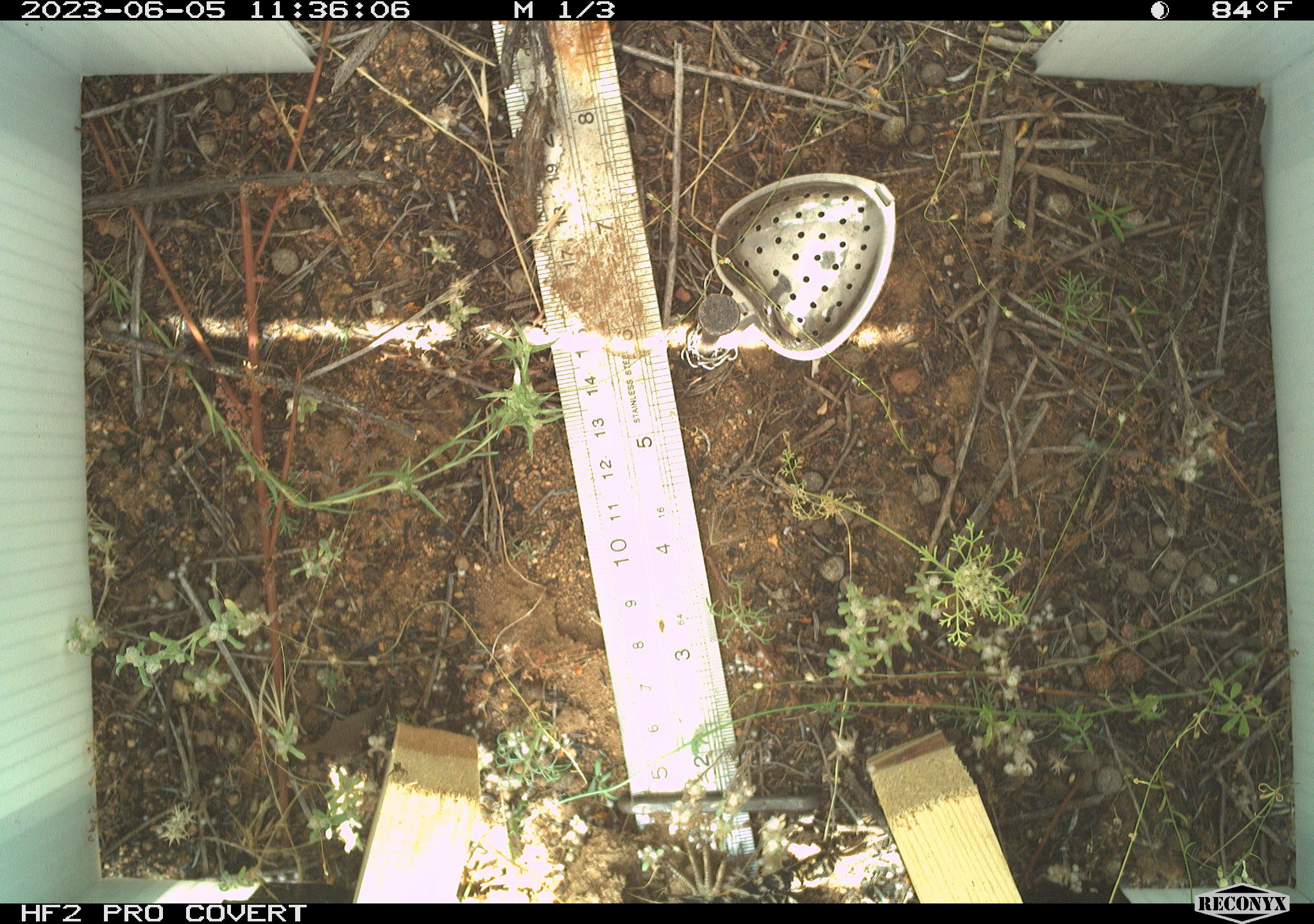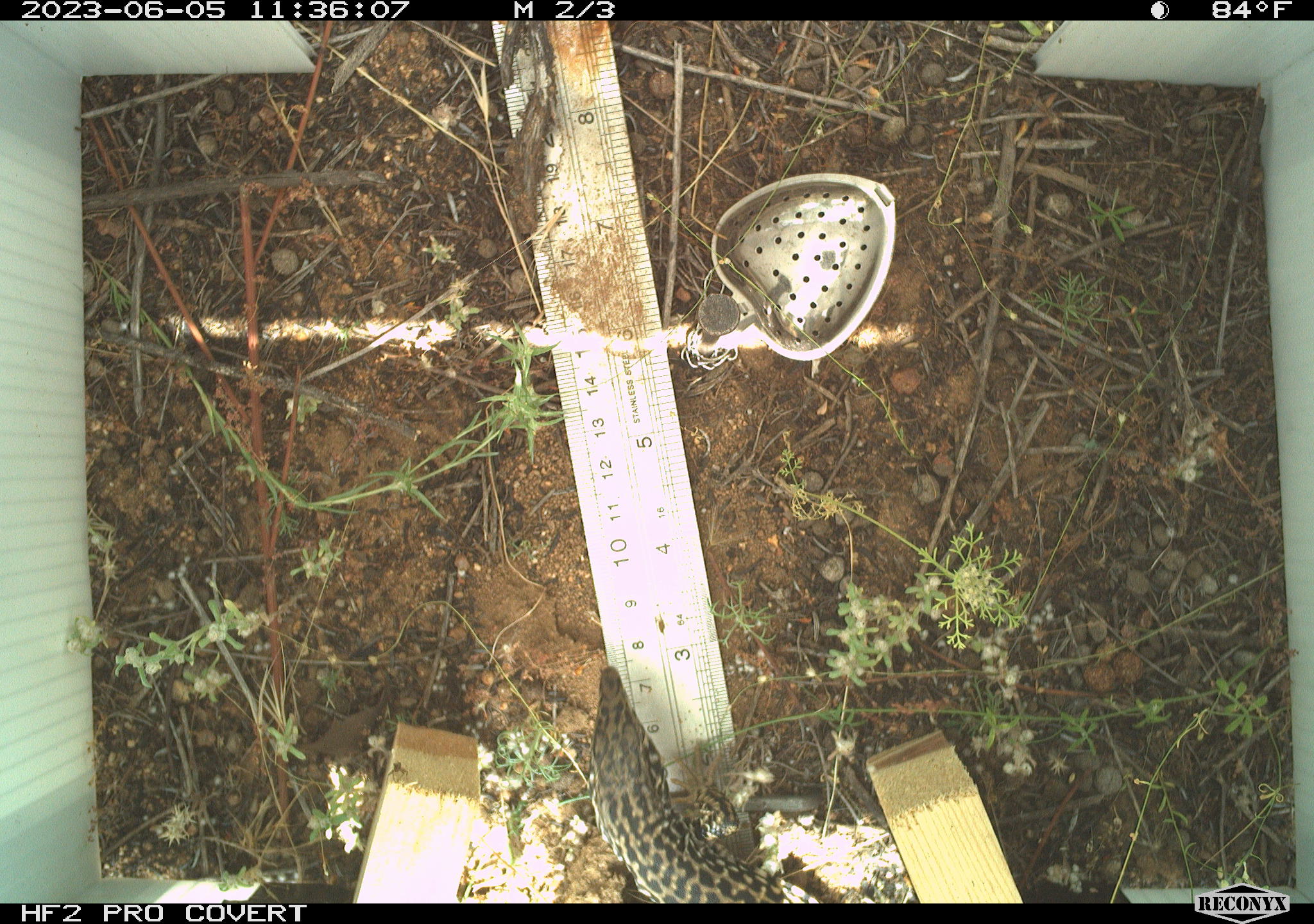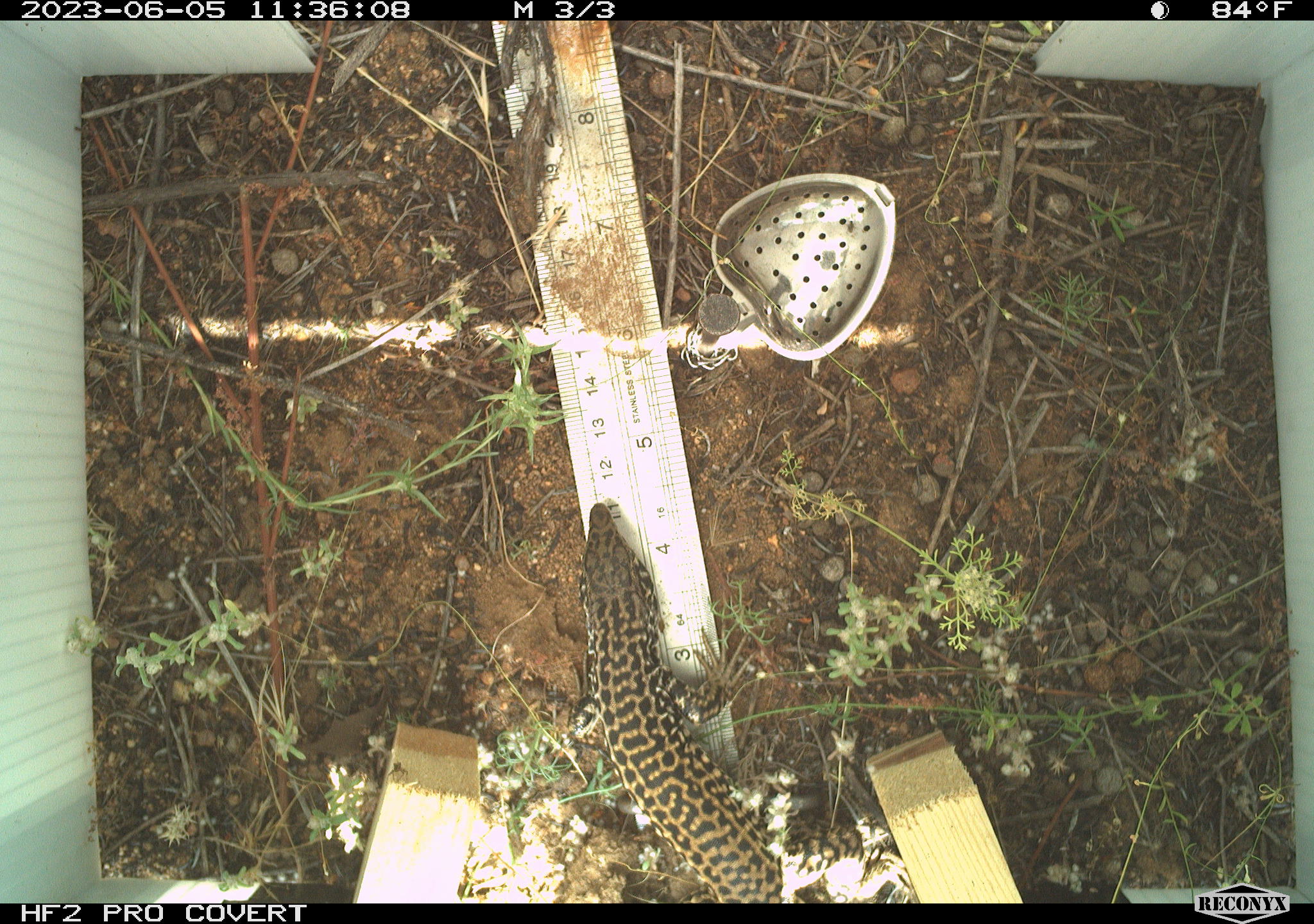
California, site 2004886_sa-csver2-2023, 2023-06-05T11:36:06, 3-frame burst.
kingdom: Animalia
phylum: Chordata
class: Reptilia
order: Squamata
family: Teiidae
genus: Aspidoscelis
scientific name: Aspidoscelis tigris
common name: western whiptail